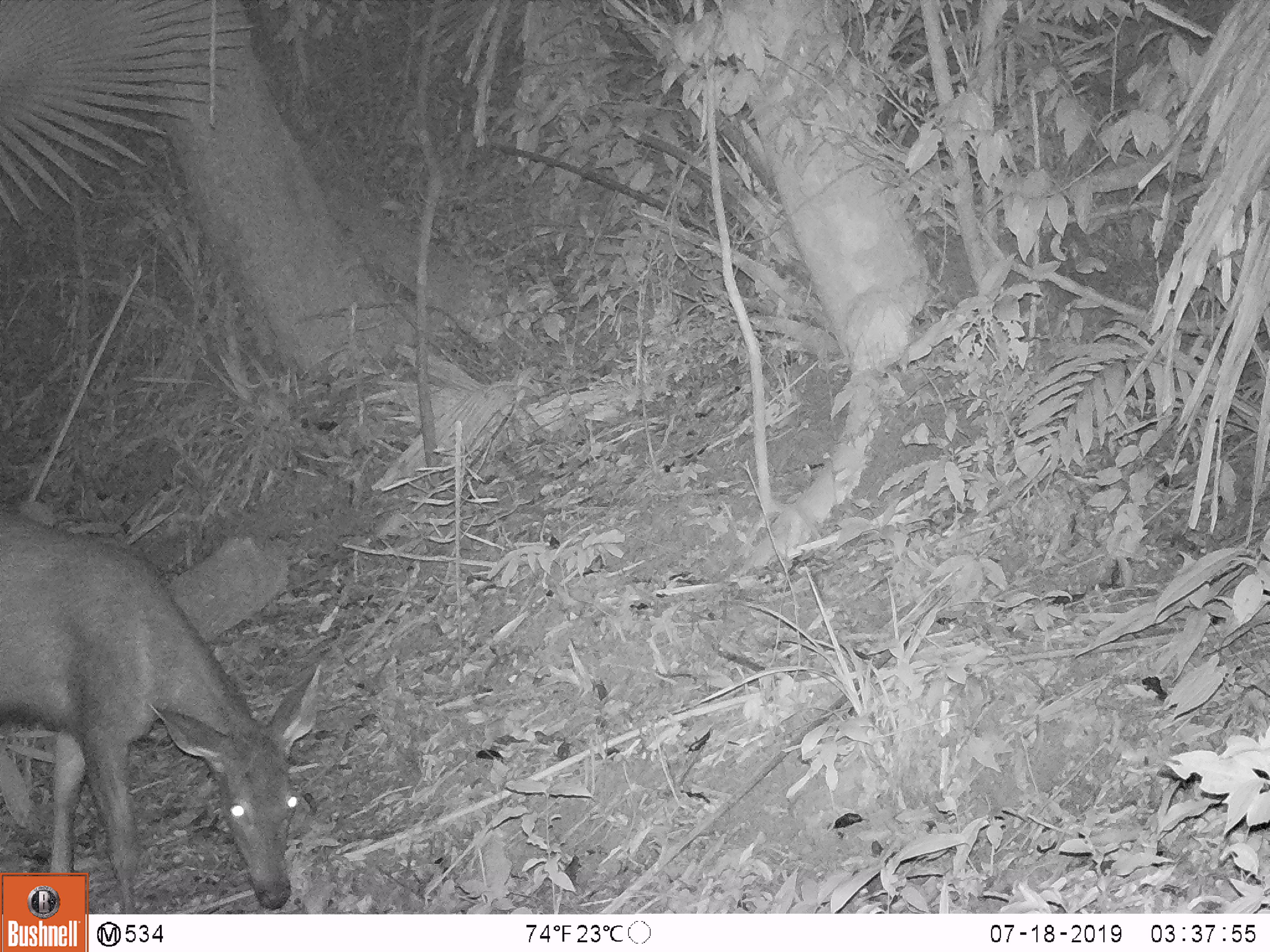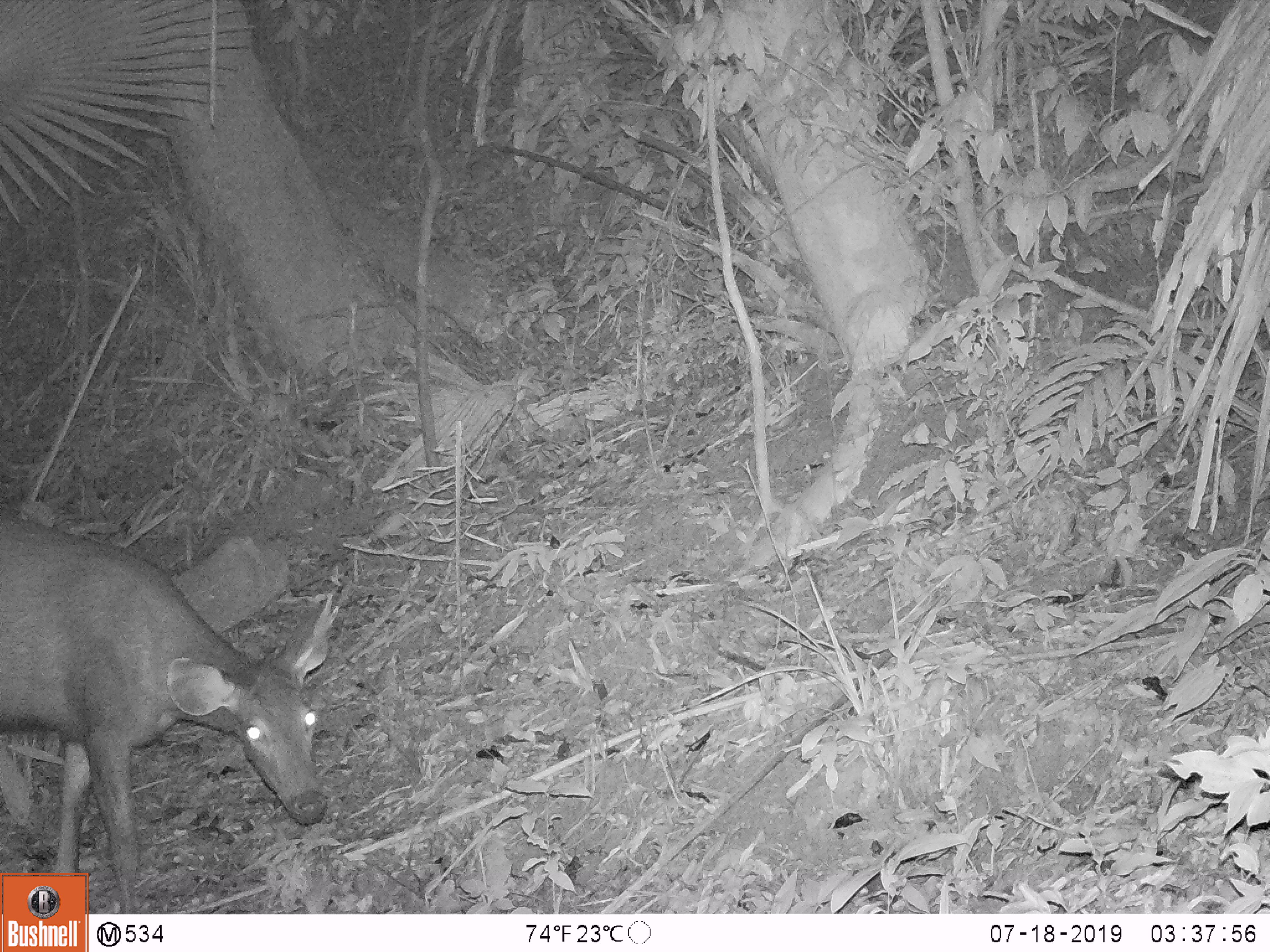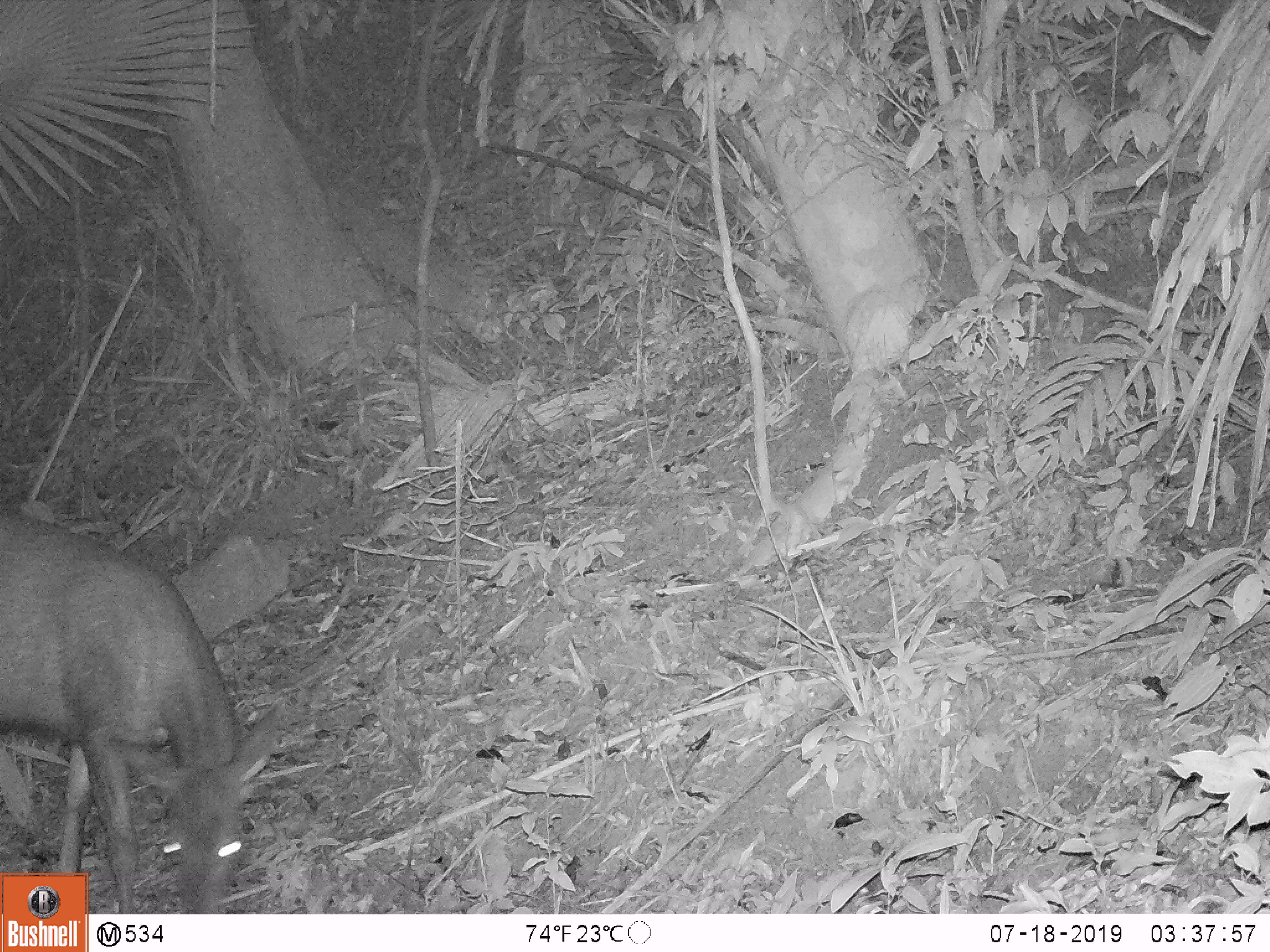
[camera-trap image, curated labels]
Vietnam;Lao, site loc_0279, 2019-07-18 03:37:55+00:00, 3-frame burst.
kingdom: Animalia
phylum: Chordata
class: Mammalia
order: Artiodactyla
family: Cervidae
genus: Rusa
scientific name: Rusa unicolor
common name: sambar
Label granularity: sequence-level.